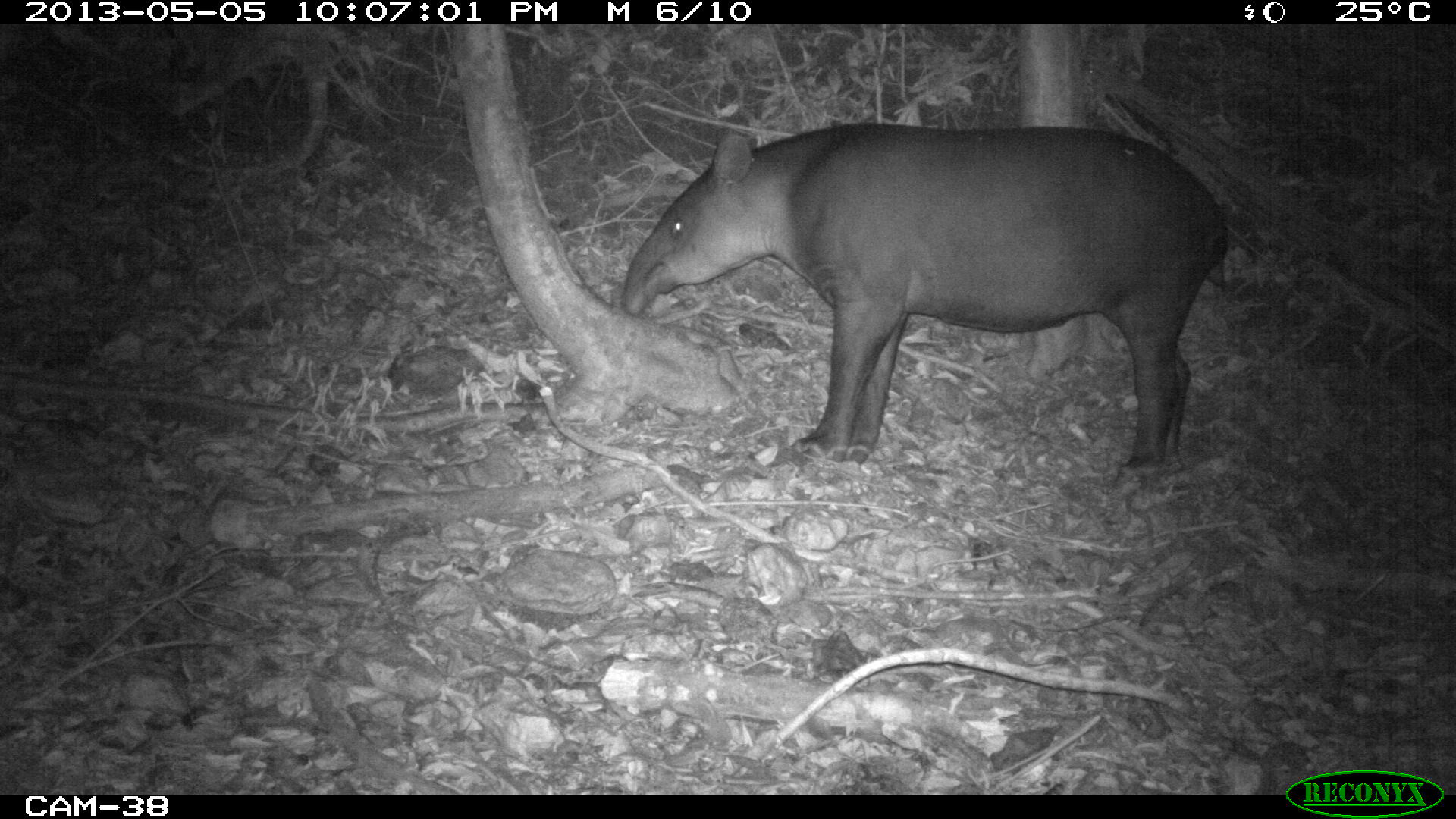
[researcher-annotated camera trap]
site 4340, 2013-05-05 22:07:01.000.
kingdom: Animalia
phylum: Chordata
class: Mammalia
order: Perissodactyla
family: Tapiridae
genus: Tapirus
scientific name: Tapirus bairdii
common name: baird's tapir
Tapirus bairdii (baird's tapir), count 1.